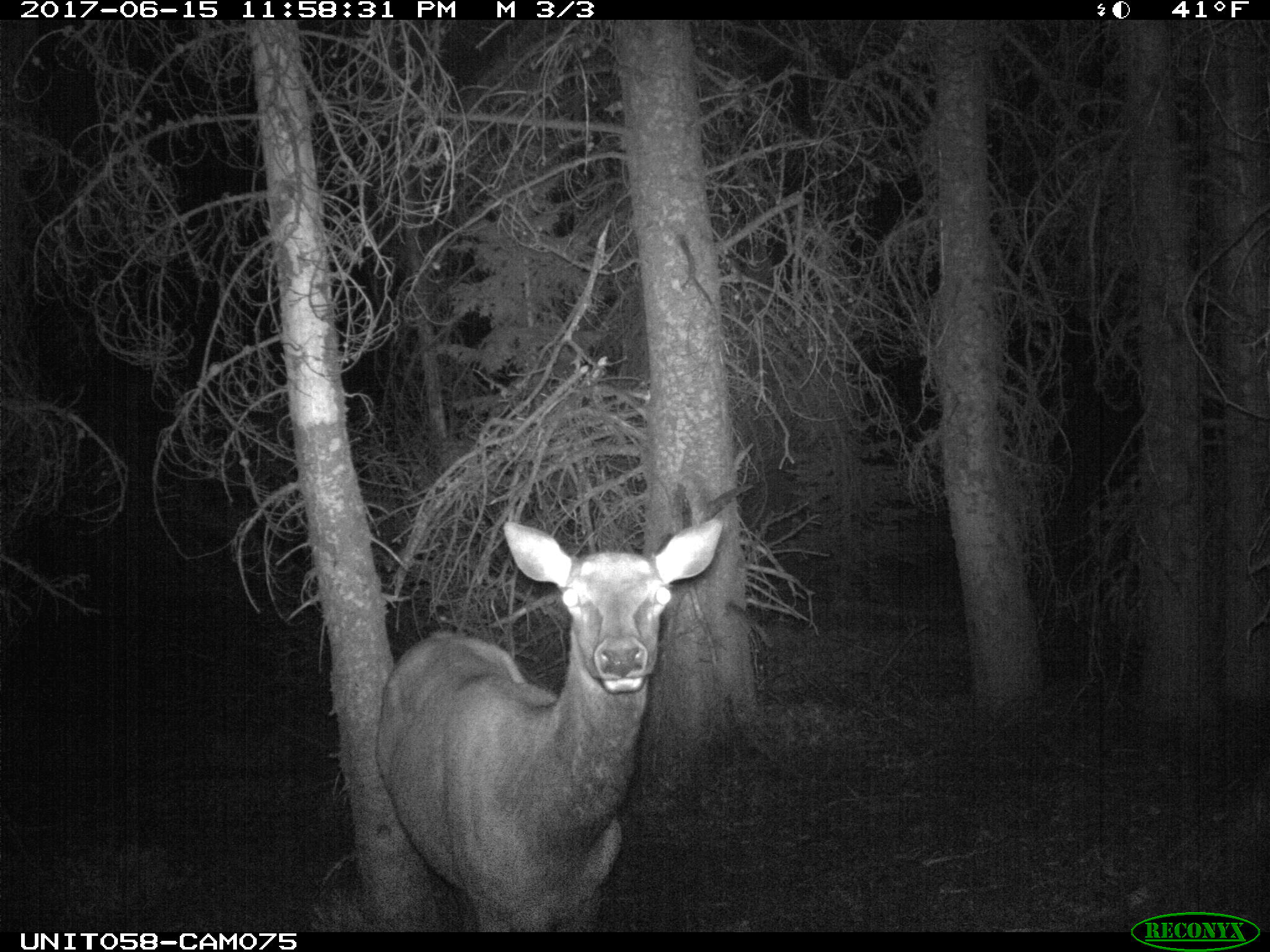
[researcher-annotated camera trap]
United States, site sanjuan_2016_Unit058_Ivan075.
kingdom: Animalia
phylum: Chordata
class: Mammalia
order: Artiodactyla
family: Cervidae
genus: Cervus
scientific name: Cervus elaphus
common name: red deer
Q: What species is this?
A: Cervus elaphus (red deer).